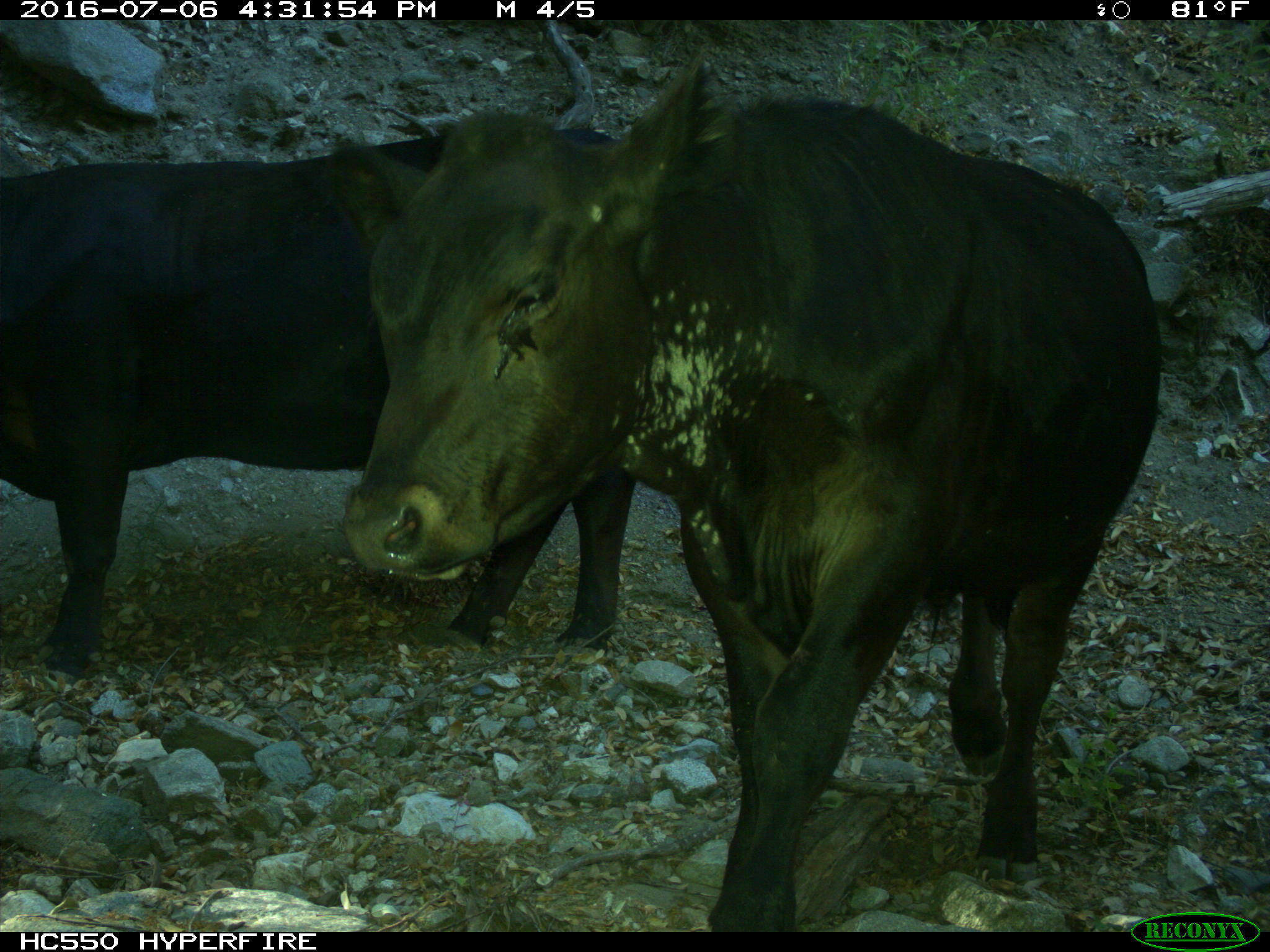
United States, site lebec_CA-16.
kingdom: Animalia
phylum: Chordata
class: Mammalia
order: Artiodactyla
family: Bovidae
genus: Bos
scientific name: Bos taurus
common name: domestic cow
Bos taurus (domestic cow).